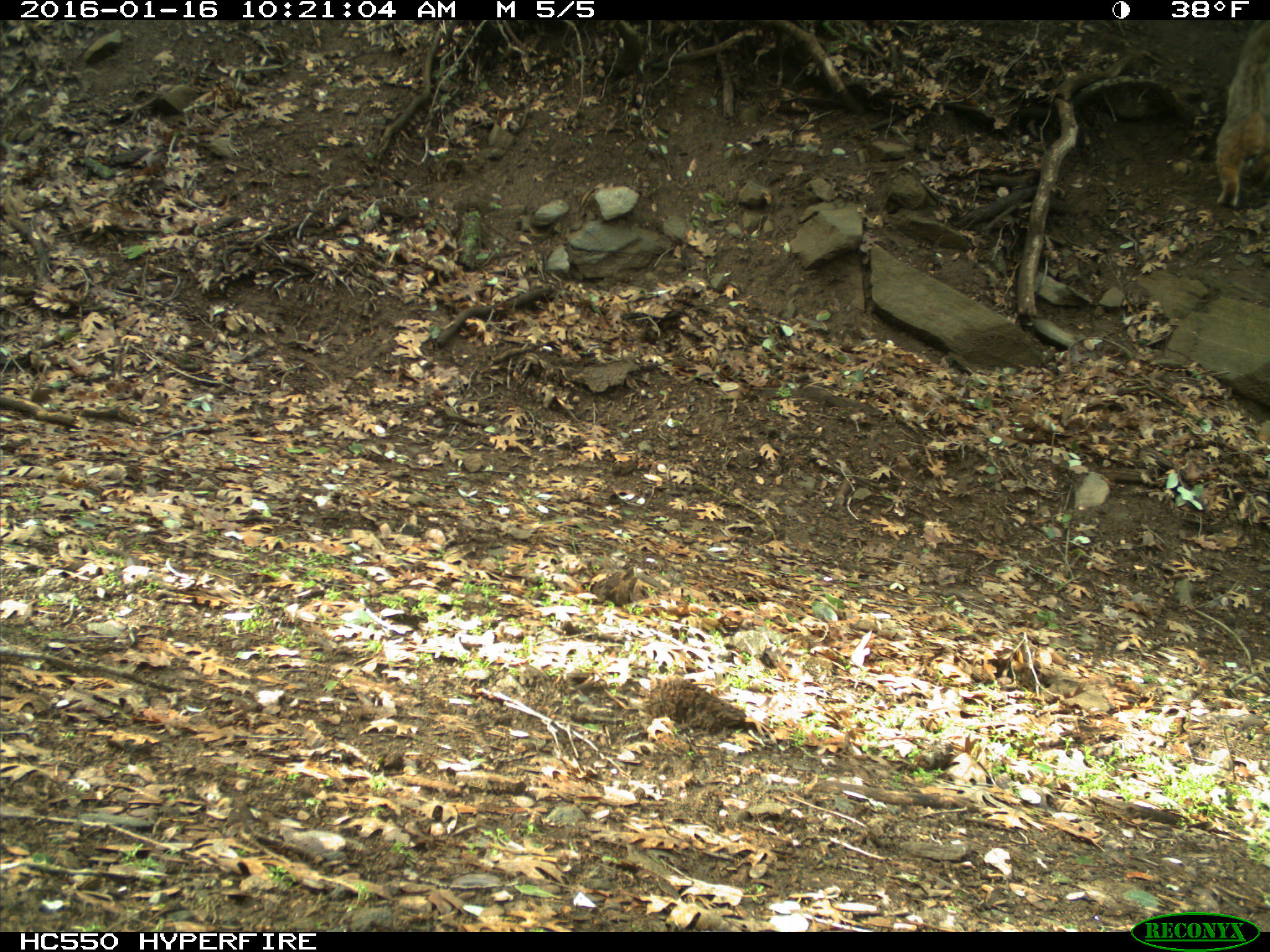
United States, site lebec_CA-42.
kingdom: Animalia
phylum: Chordata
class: Mammalia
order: Carnivora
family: Felidae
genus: Lynx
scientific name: Lynx rufus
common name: bobcat